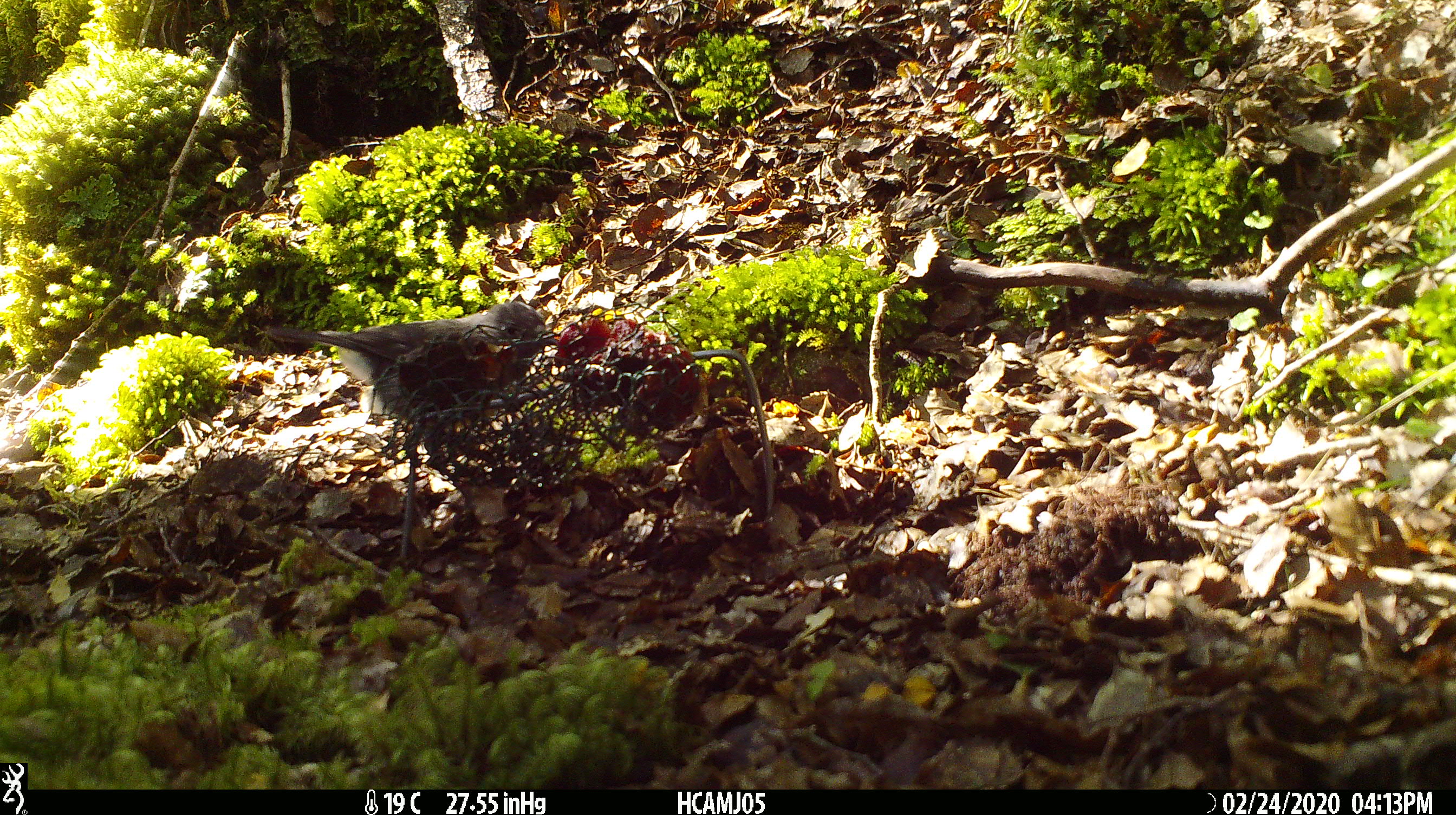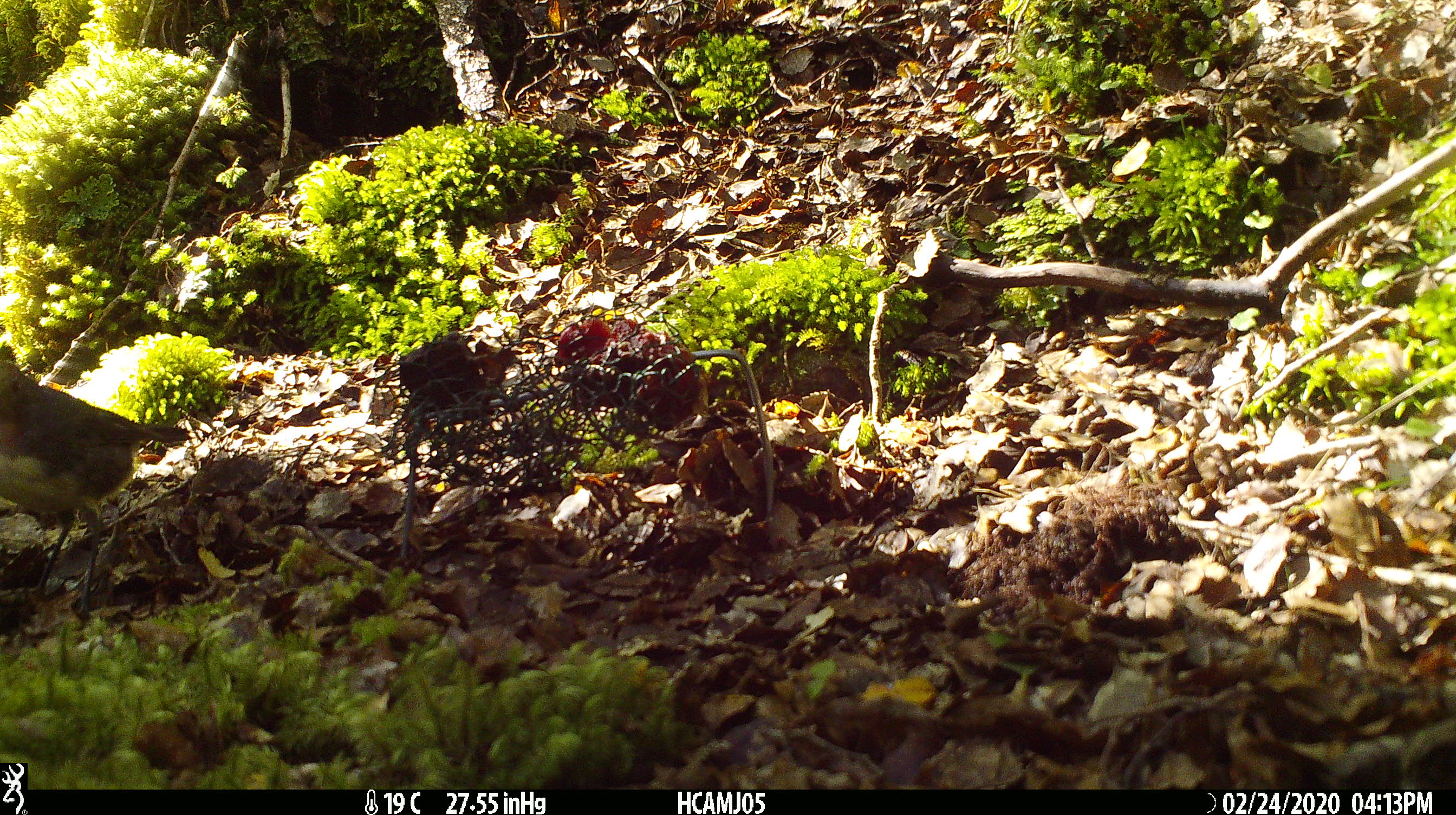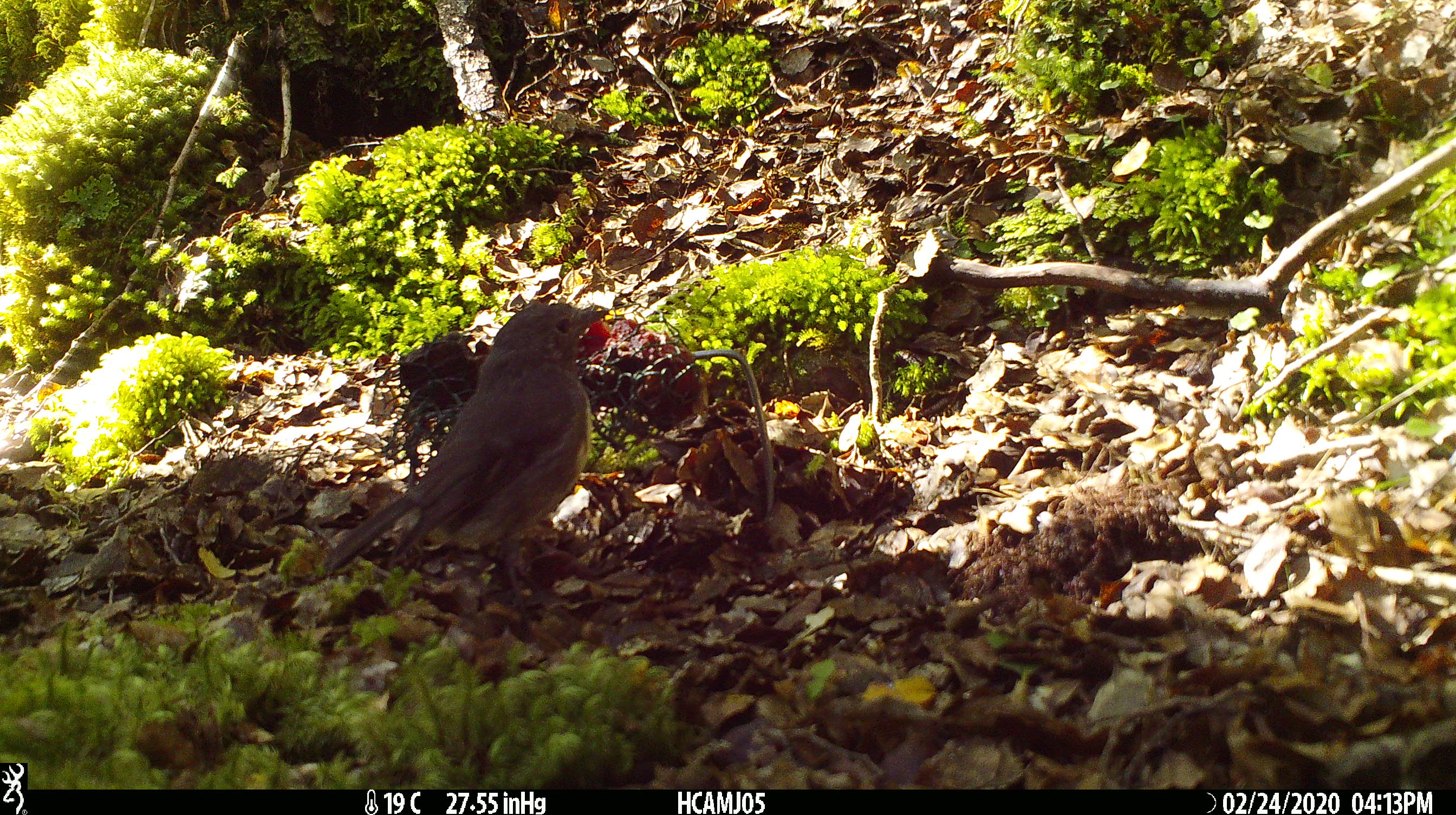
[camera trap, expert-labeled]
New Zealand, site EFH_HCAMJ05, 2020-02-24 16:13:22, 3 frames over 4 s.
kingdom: Animalia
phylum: Chordata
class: Aves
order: Passeriformes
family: Petroicidae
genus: Petroica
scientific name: Petroica australis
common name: new zealand robin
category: robin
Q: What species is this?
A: Robin (new zealand robin) (Petroica australis).